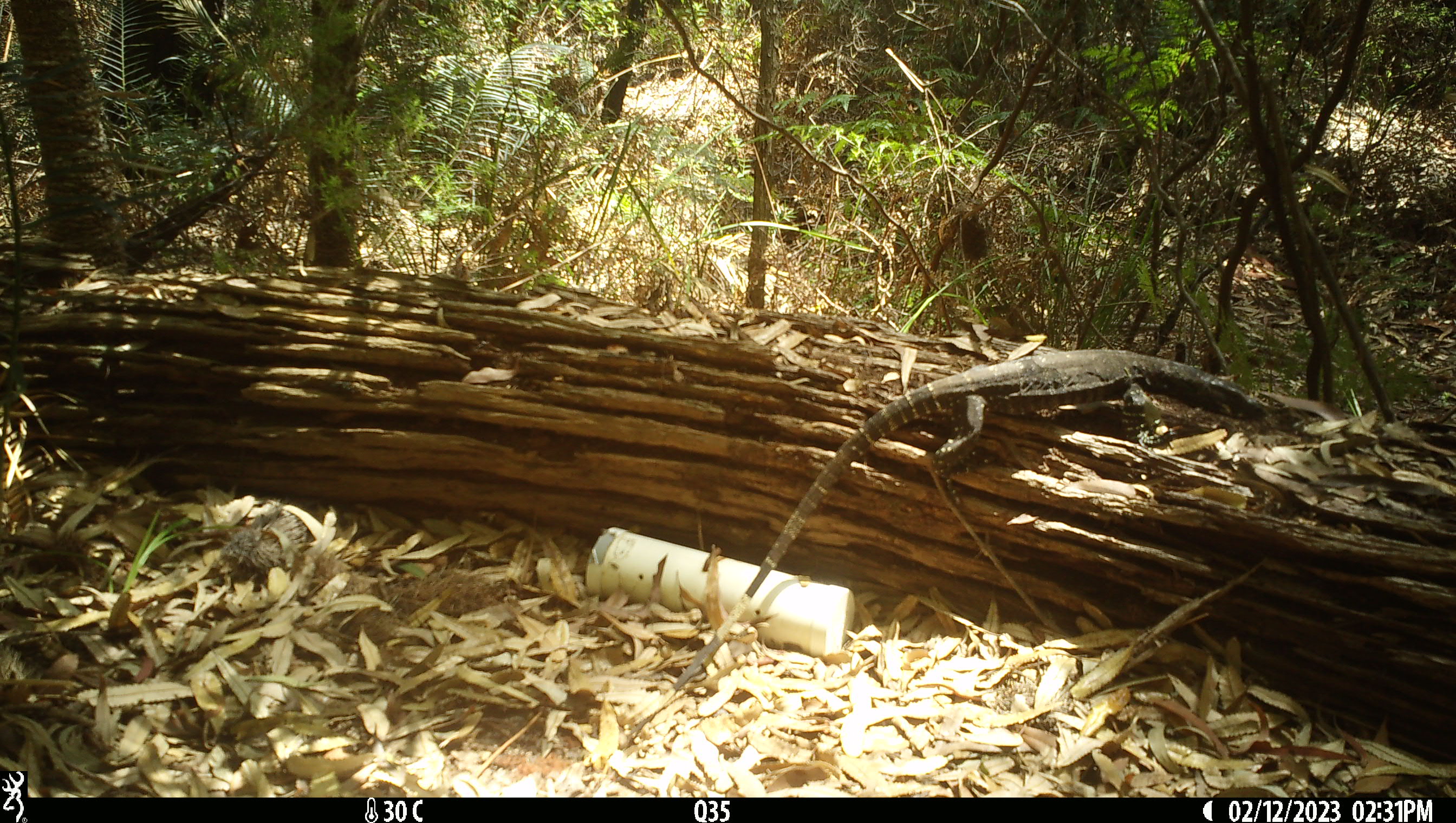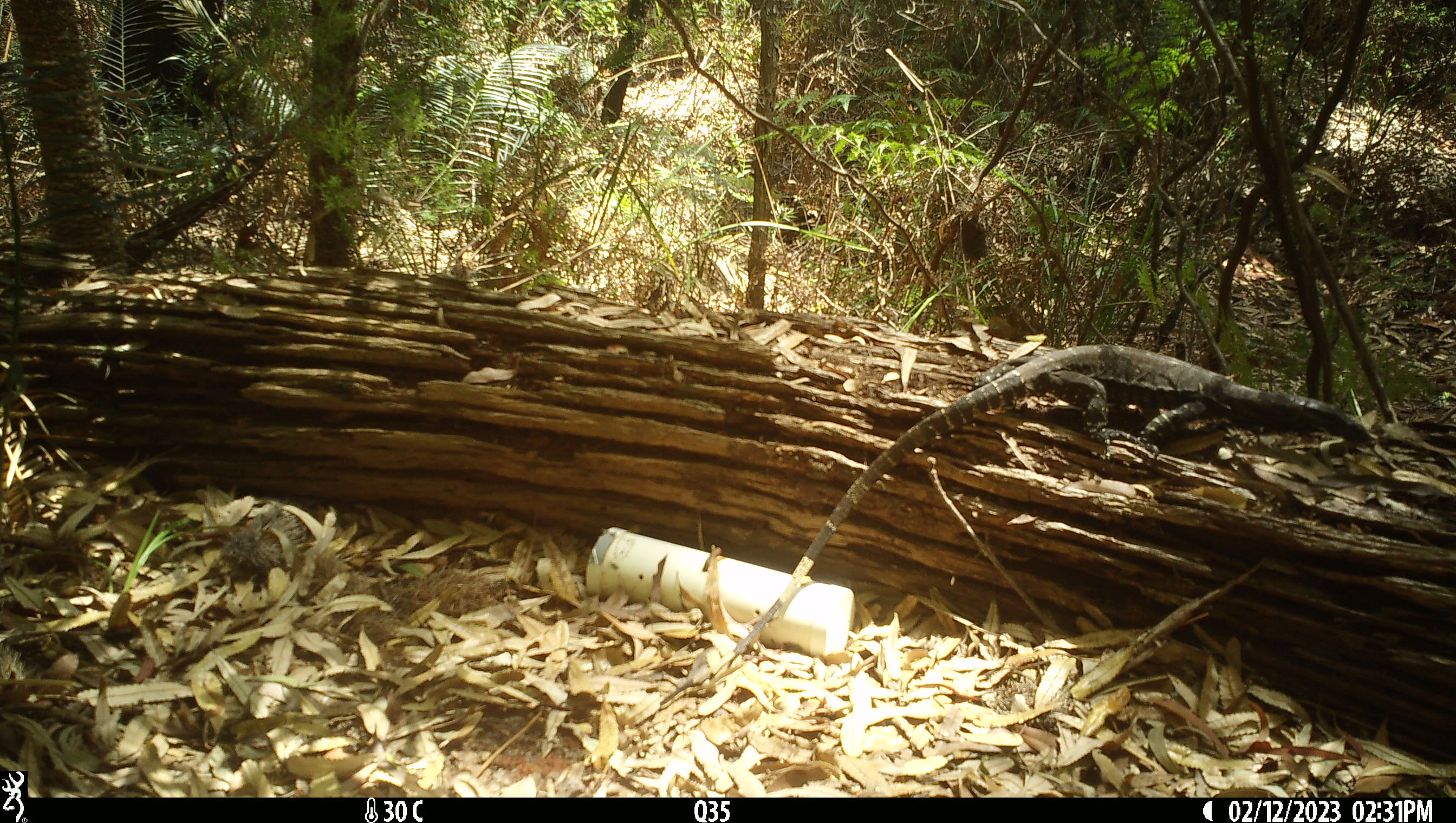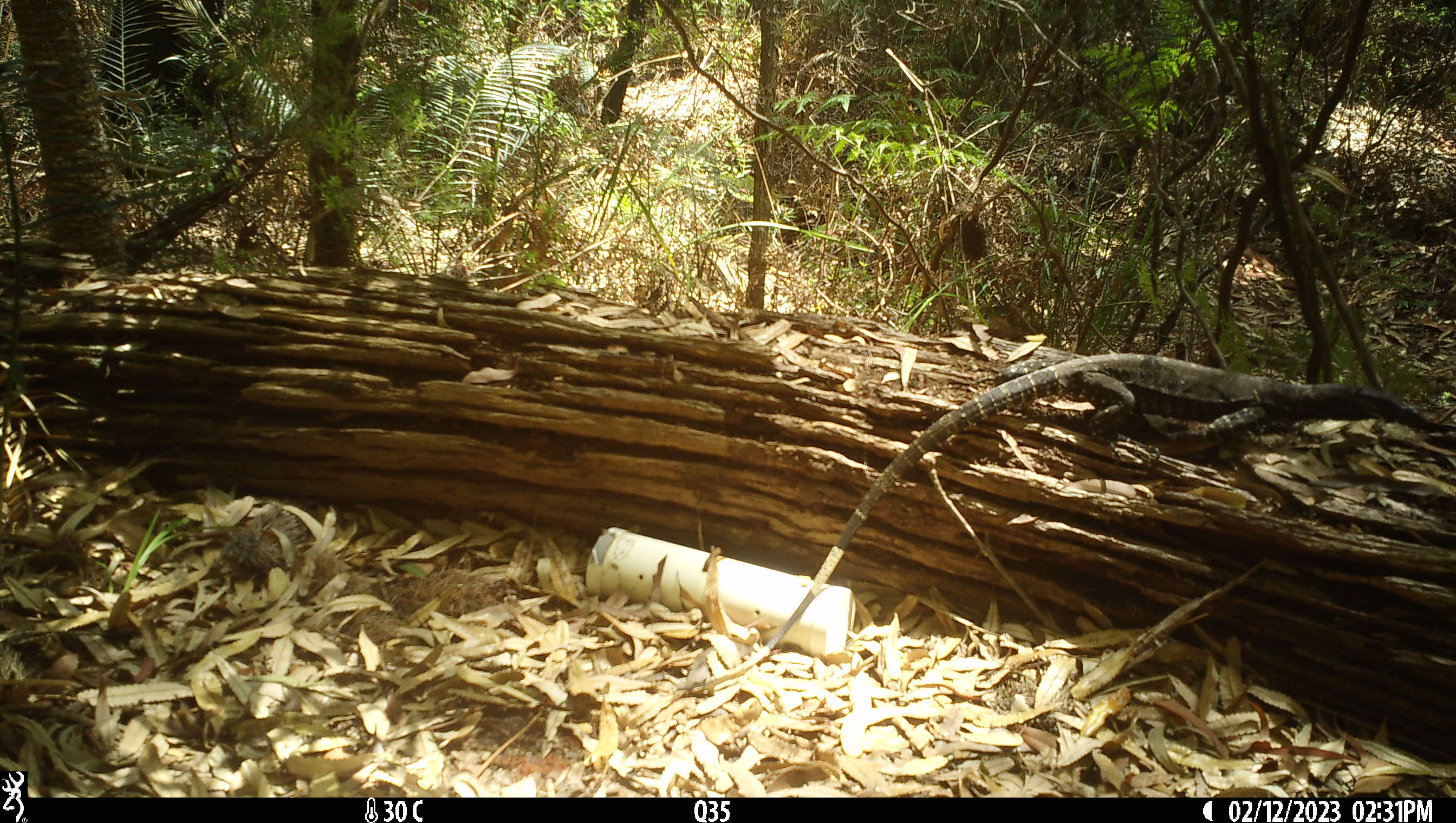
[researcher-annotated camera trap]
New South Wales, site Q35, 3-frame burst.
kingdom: Animalia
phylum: Chordata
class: Reptilia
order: Squamata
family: Varanidae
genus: Varanus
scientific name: Varanus varius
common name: lace monitor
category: goanna